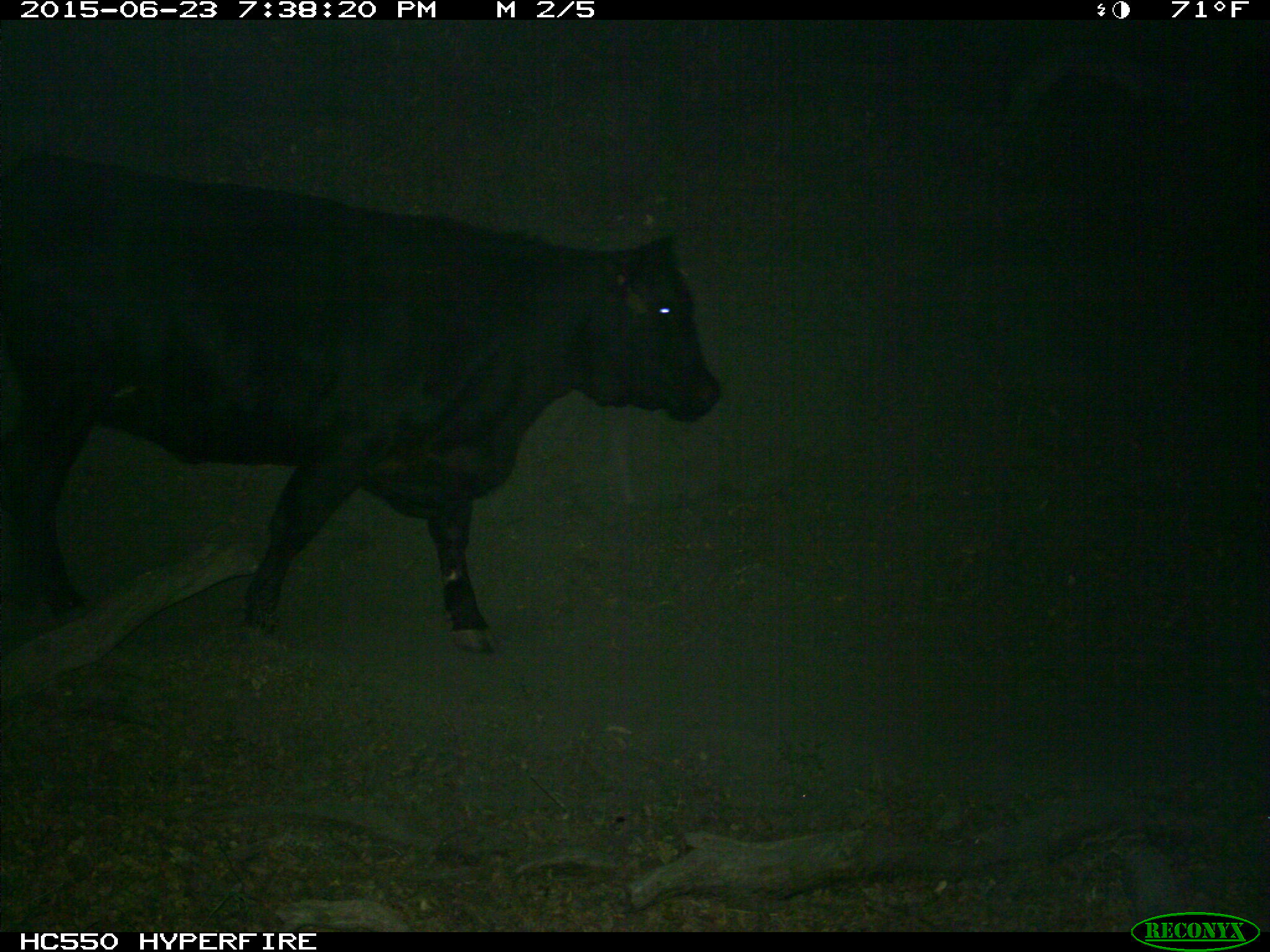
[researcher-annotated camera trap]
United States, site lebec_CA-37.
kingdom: Animalia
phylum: Chordata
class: Mammalia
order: Artiodactyla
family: Bovidae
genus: Bos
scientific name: Bos taurus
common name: domestic cow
Bos taurus (domestic cow).